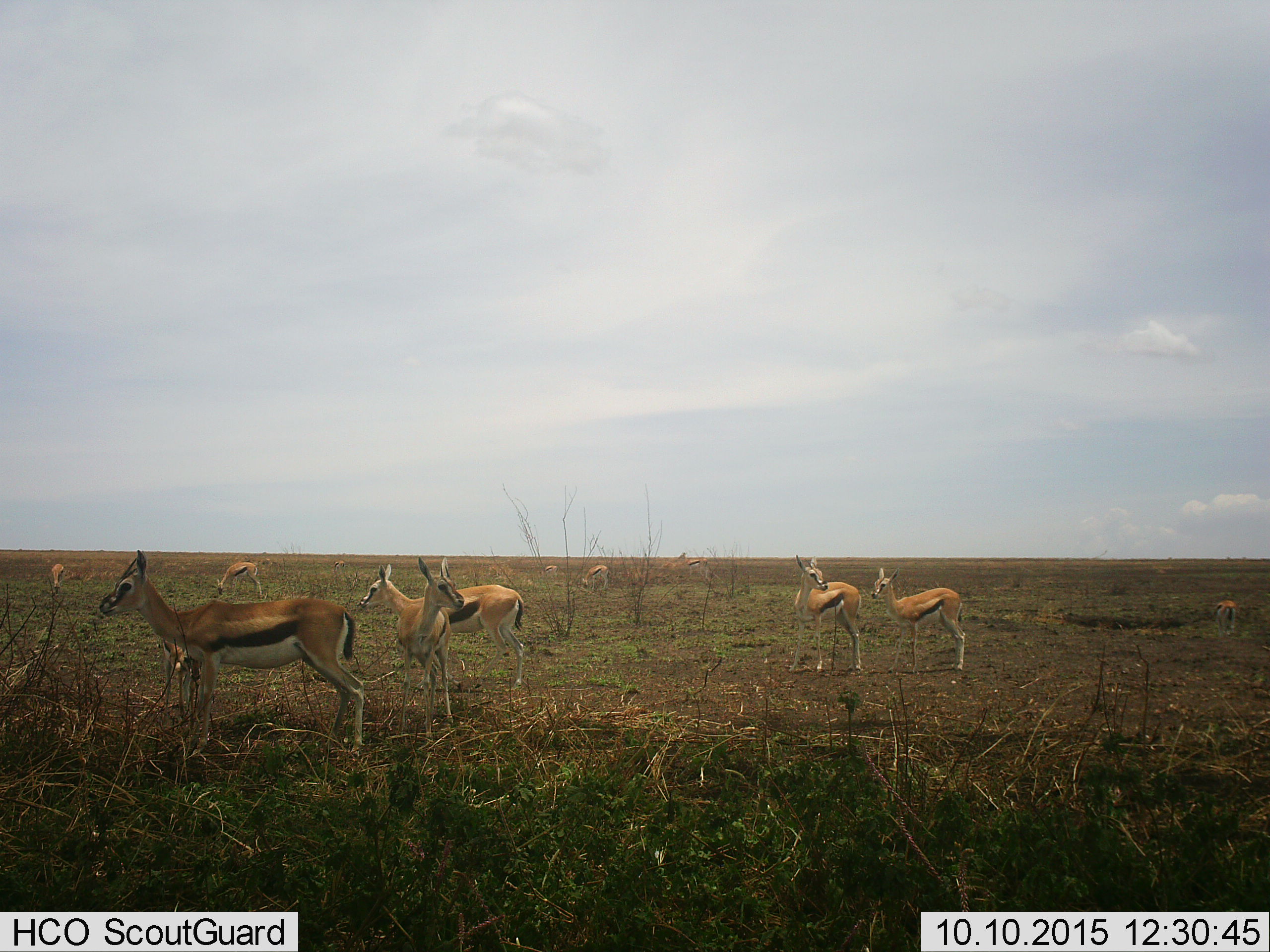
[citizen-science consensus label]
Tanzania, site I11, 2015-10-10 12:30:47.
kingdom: Animalia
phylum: Chordata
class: Mammalia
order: Artiodactyla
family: Bovidae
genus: Eudorcas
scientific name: Eudorcas thomsonii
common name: thomson's gazelle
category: gazellethomsons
Gazellethomsons (thomson's gazelle) (Eudorcas thomsonii), count 11-50. Behavior (volunteer vote fractions): standing 90%, resting 10%, moving 10%, interacting 0%. Young present (vote fraction): 40%. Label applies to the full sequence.